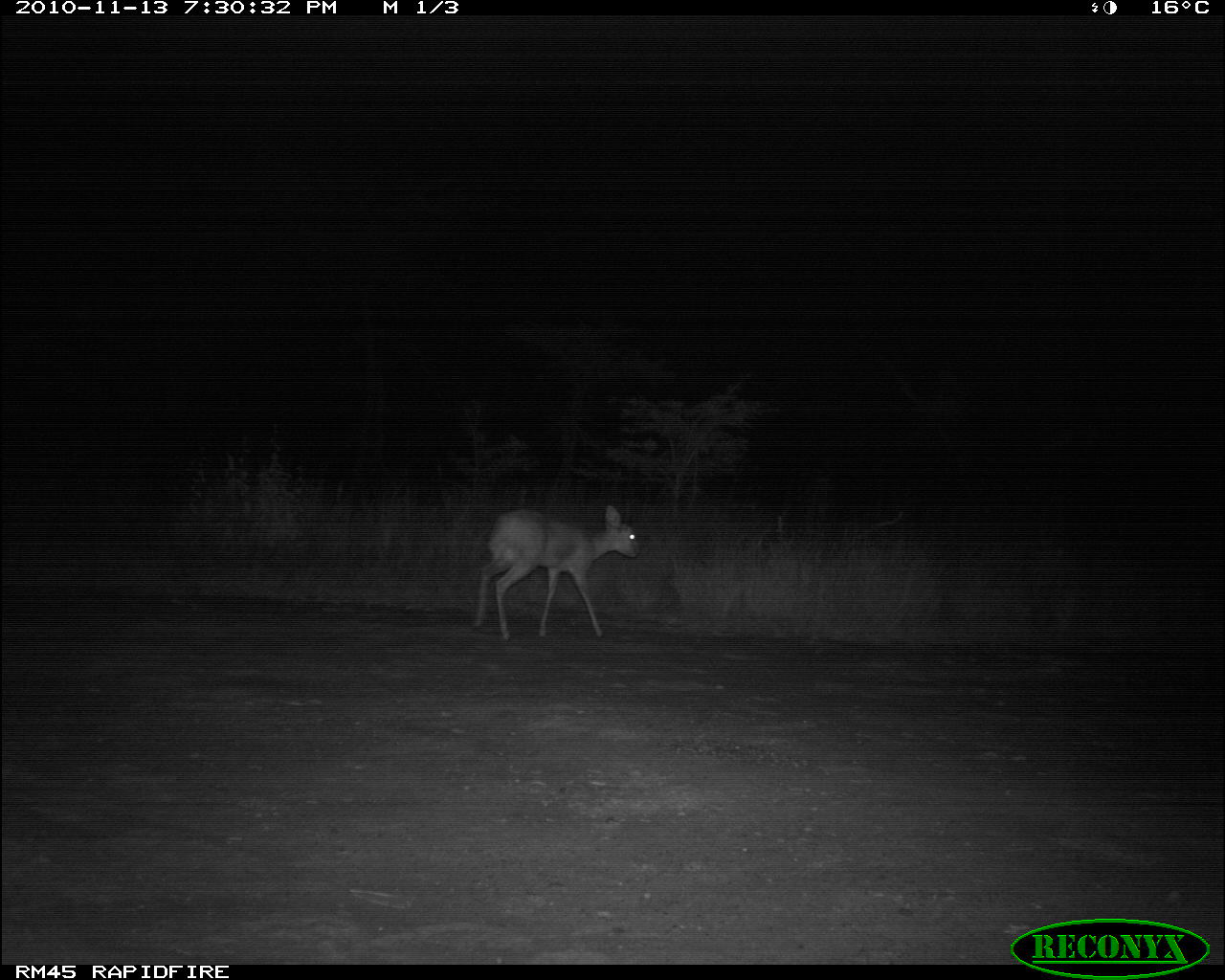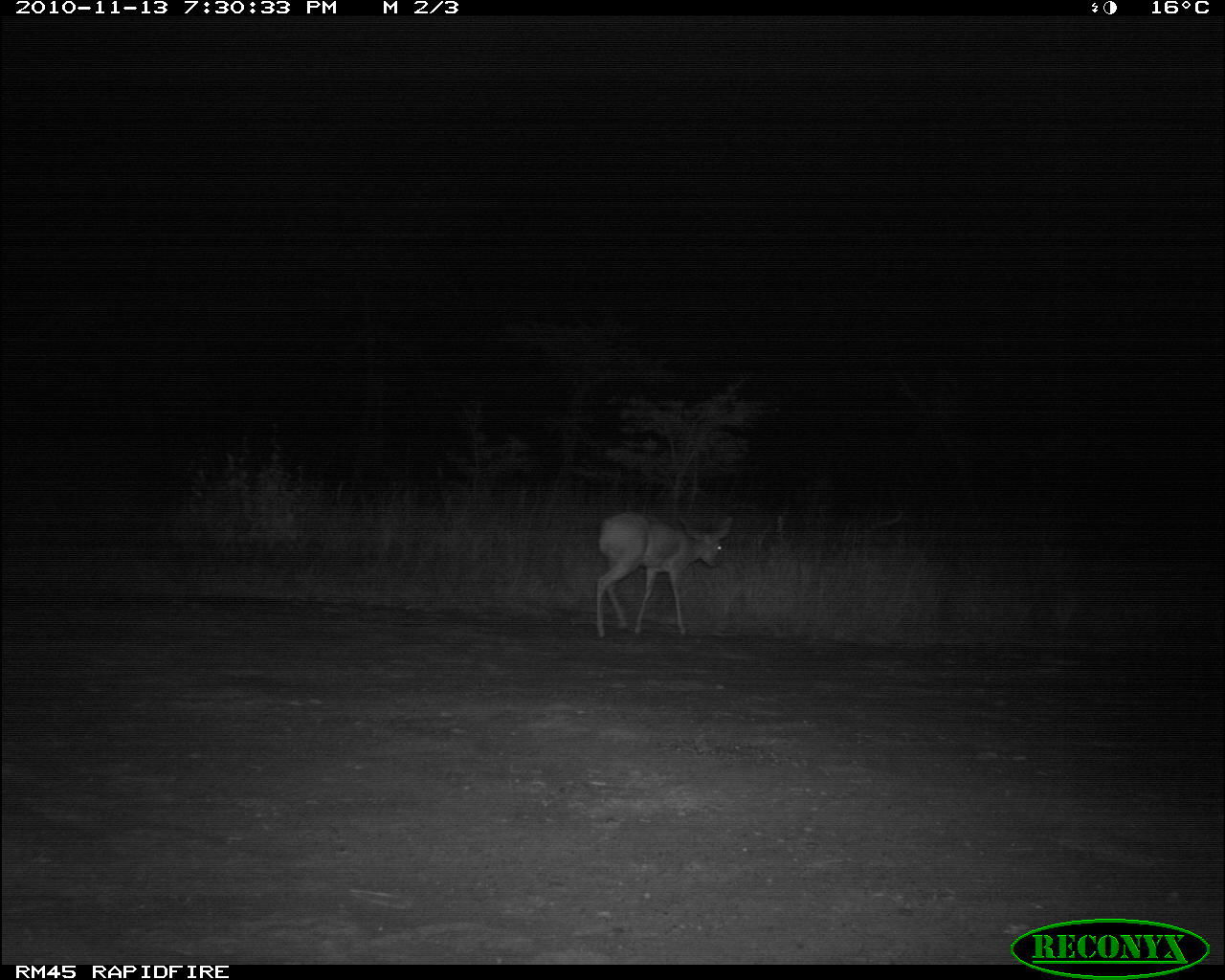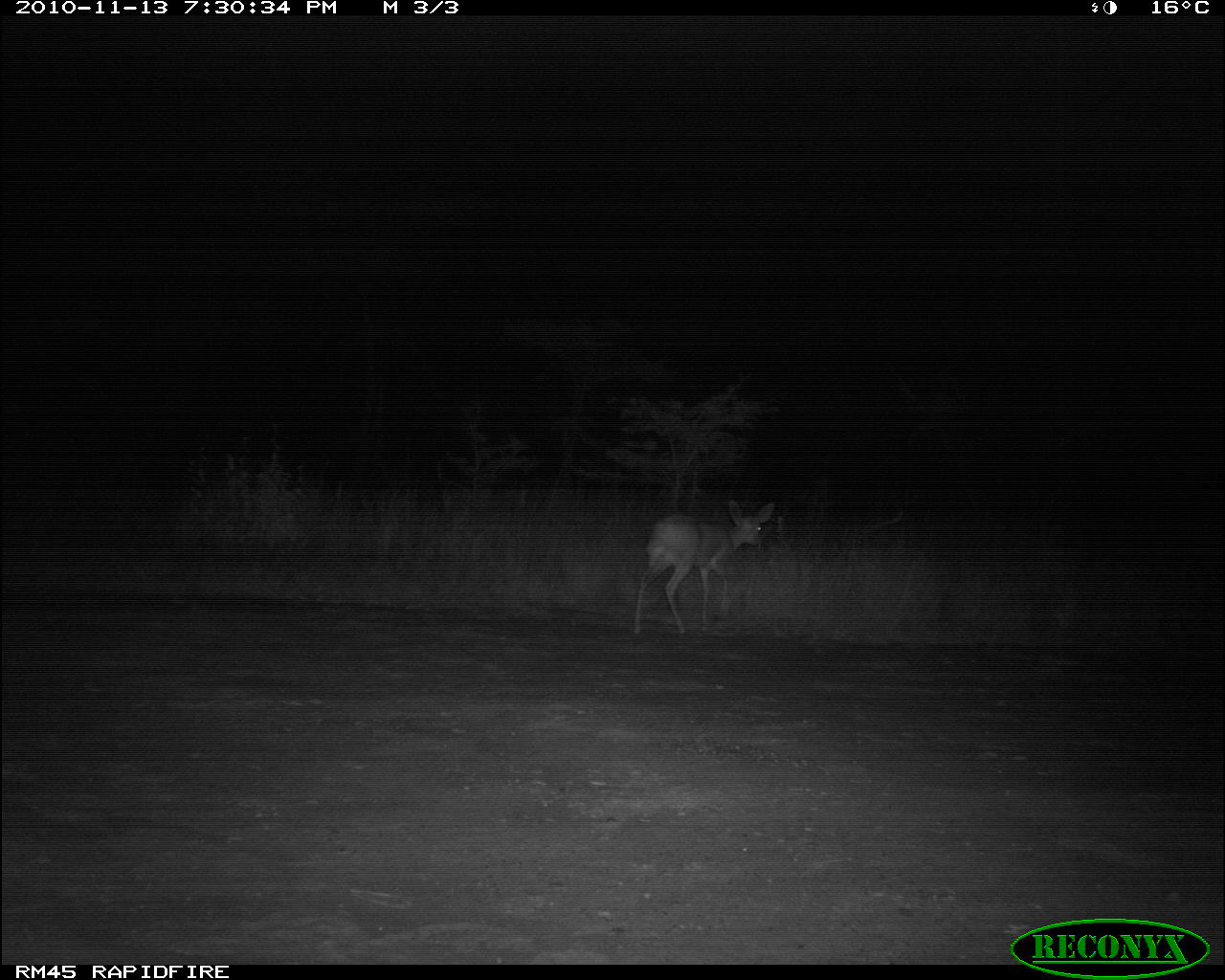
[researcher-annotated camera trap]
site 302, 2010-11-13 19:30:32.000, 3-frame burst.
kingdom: Animalia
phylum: Chordata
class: Mammalia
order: Artiodactyla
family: Bovidae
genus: Raphicerus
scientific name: Raphicerus campestris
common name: steenbok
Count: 1.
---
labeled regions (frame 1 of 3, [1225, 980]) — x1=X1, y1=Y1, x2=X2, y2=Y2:
raphicerus campestris: x1=473, y1=504, x2=640, y2=637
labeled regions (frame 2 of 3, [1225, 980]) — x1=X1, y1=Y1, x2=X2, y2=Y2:
raphicerus campestris: x1=594, y1=511, x2=736, y2=638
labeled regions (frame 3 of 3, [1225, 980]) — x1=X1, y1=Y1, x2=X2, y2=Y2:
raphicerus campestris: x1=633, y1=498, x2=774, y2=637